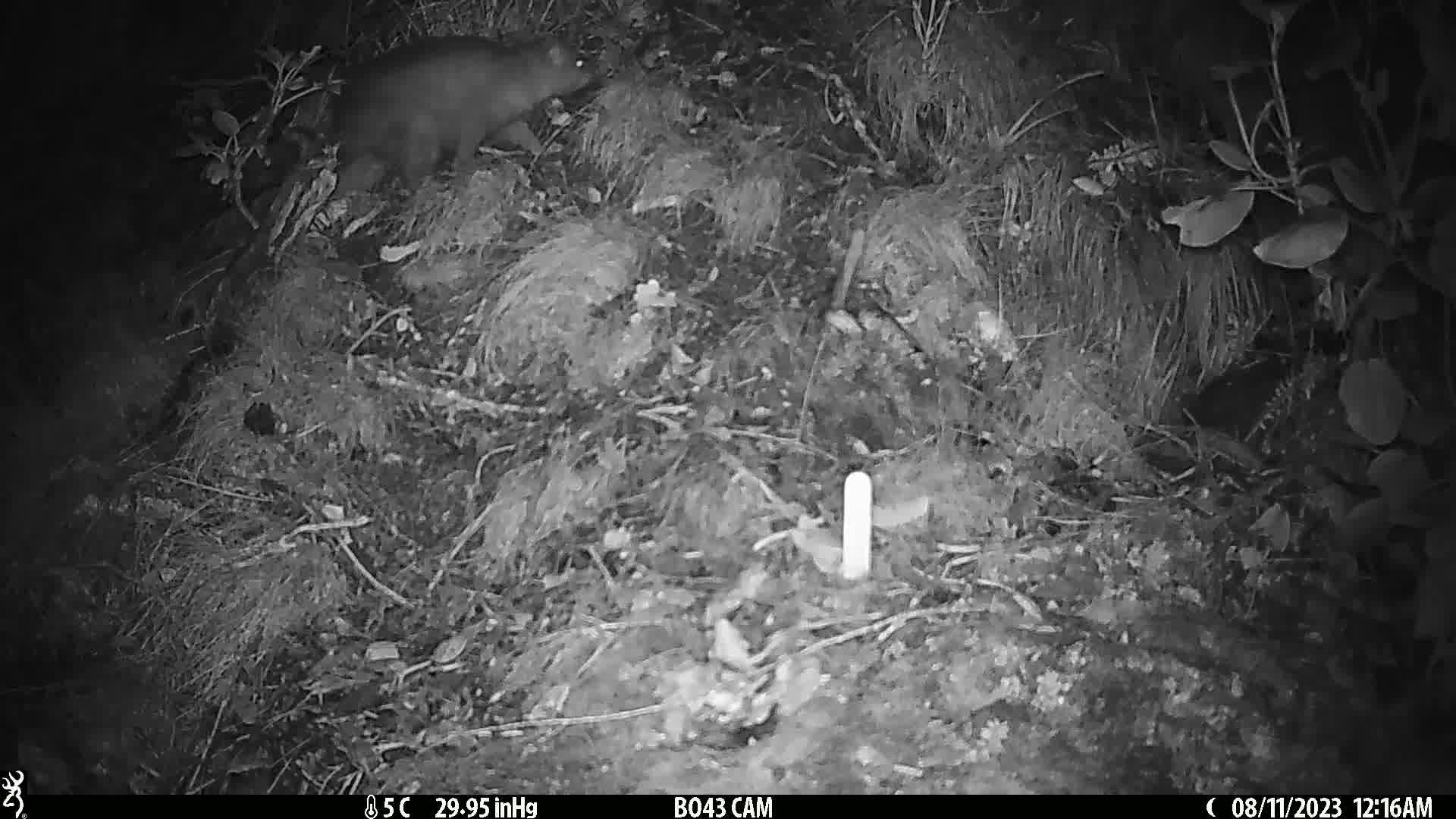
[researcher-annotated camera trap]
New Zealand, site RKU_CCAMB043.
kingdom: Animalia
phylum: Chordata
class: Mammalia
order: Diprotodontia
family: Phalangeridae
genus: Trichosurus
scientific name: Trichosurus vulpecula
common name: common brushtail possum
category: possum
Possum (common brushtail possum) (Trichosurus vulpecula).